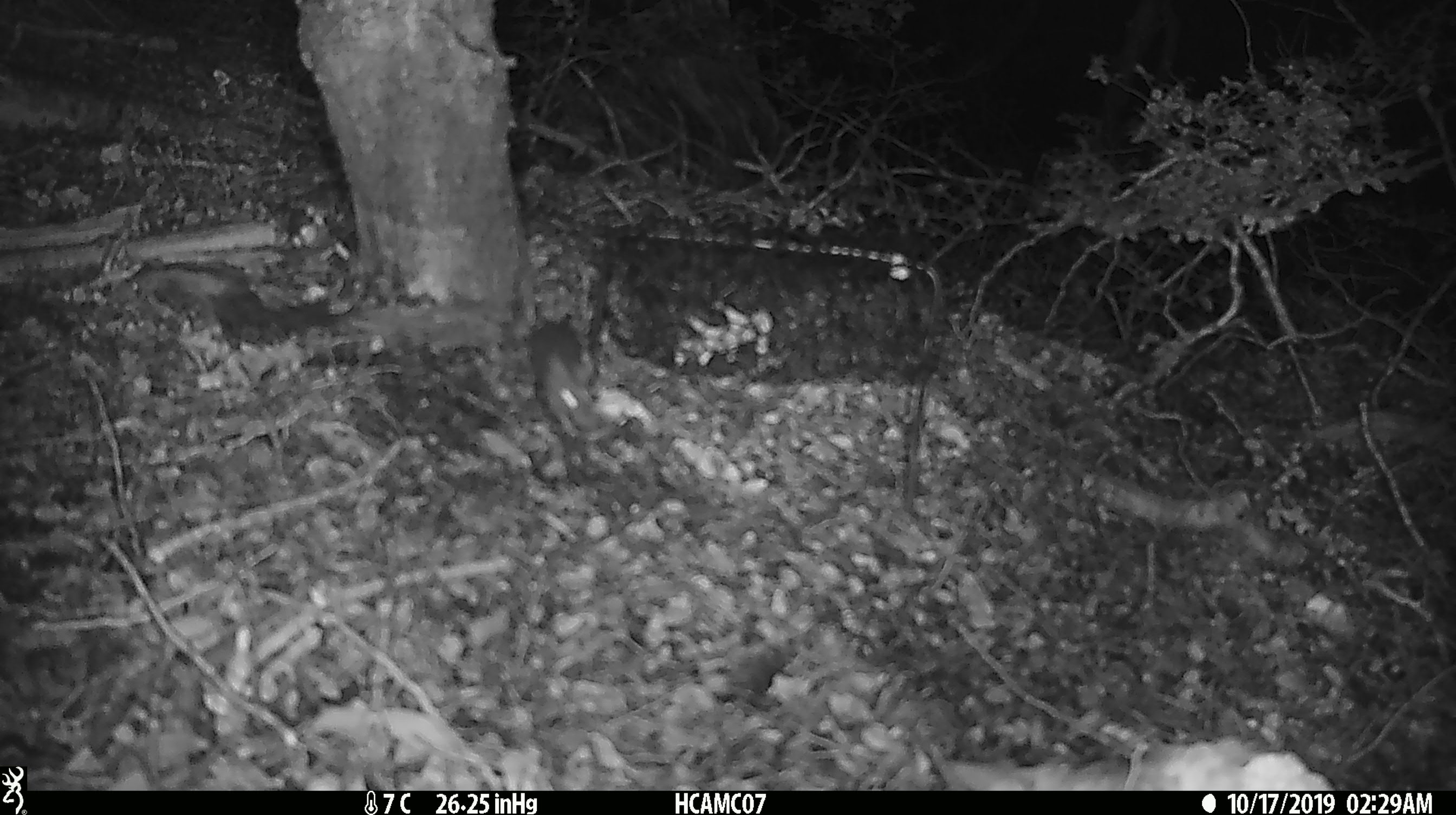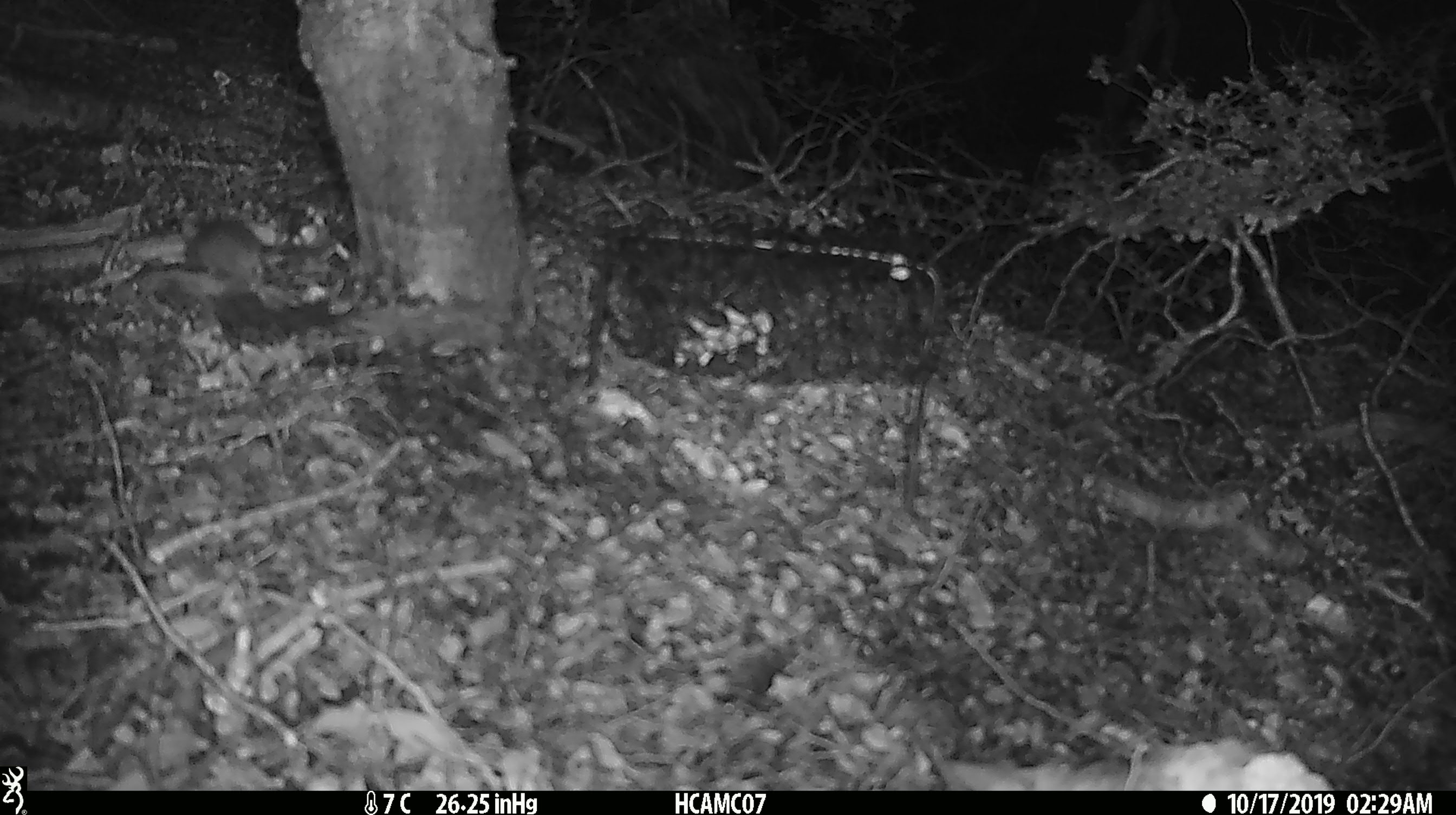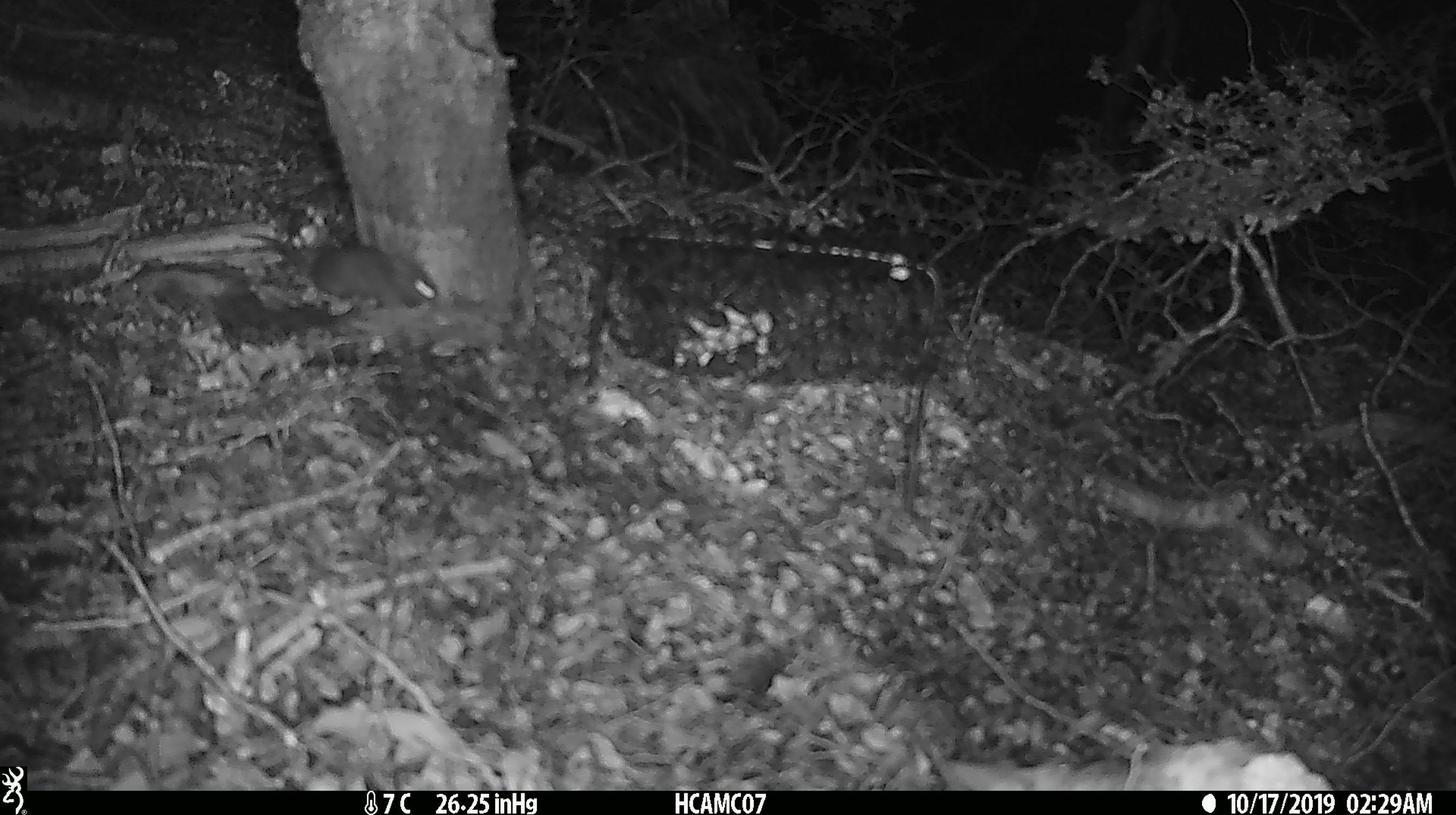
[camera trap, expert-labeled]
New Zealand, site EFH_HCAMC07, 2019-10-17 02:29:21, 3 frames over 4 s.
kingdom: Animalia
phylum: Chordata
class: Mammalia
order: Rodentia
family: Muridae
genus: Mus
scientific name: Mus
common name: mouse